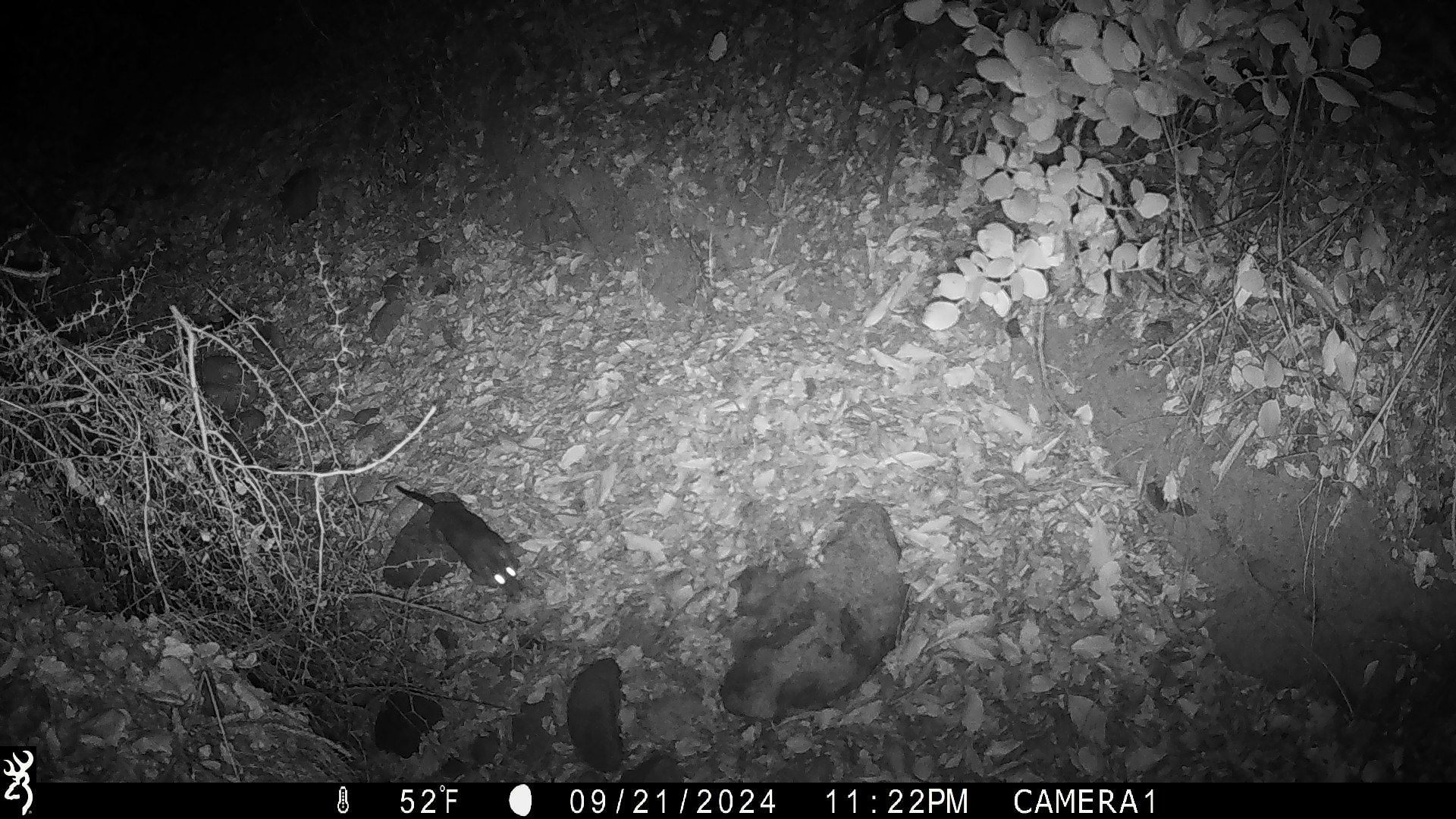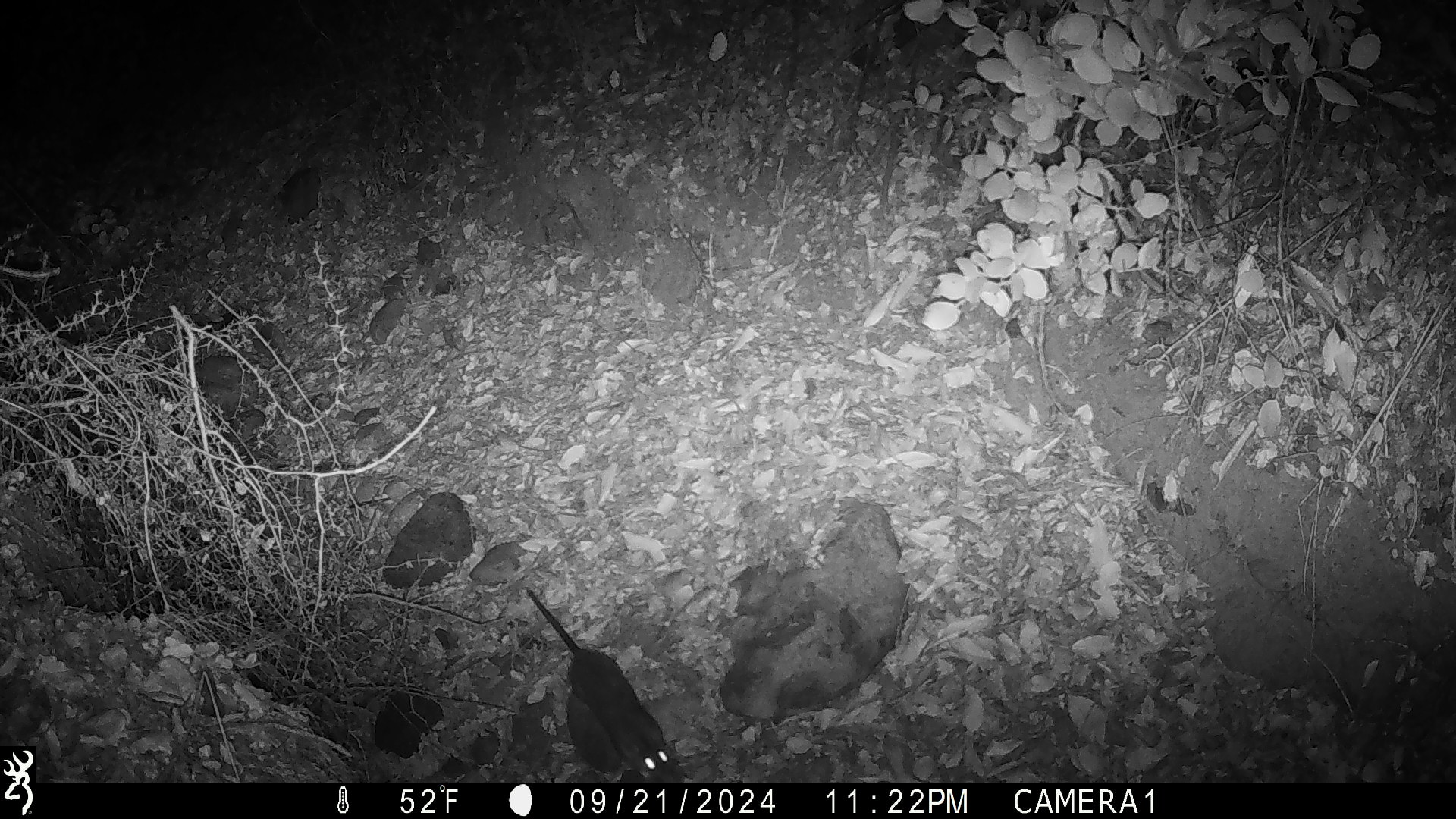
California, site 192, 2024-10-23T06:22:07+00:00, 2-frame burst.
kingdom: Animalia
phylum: Chordata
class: Mammalia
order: Rodentia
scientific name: Rodentia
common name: mouse or rat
Mouse or rat (Rodentia).